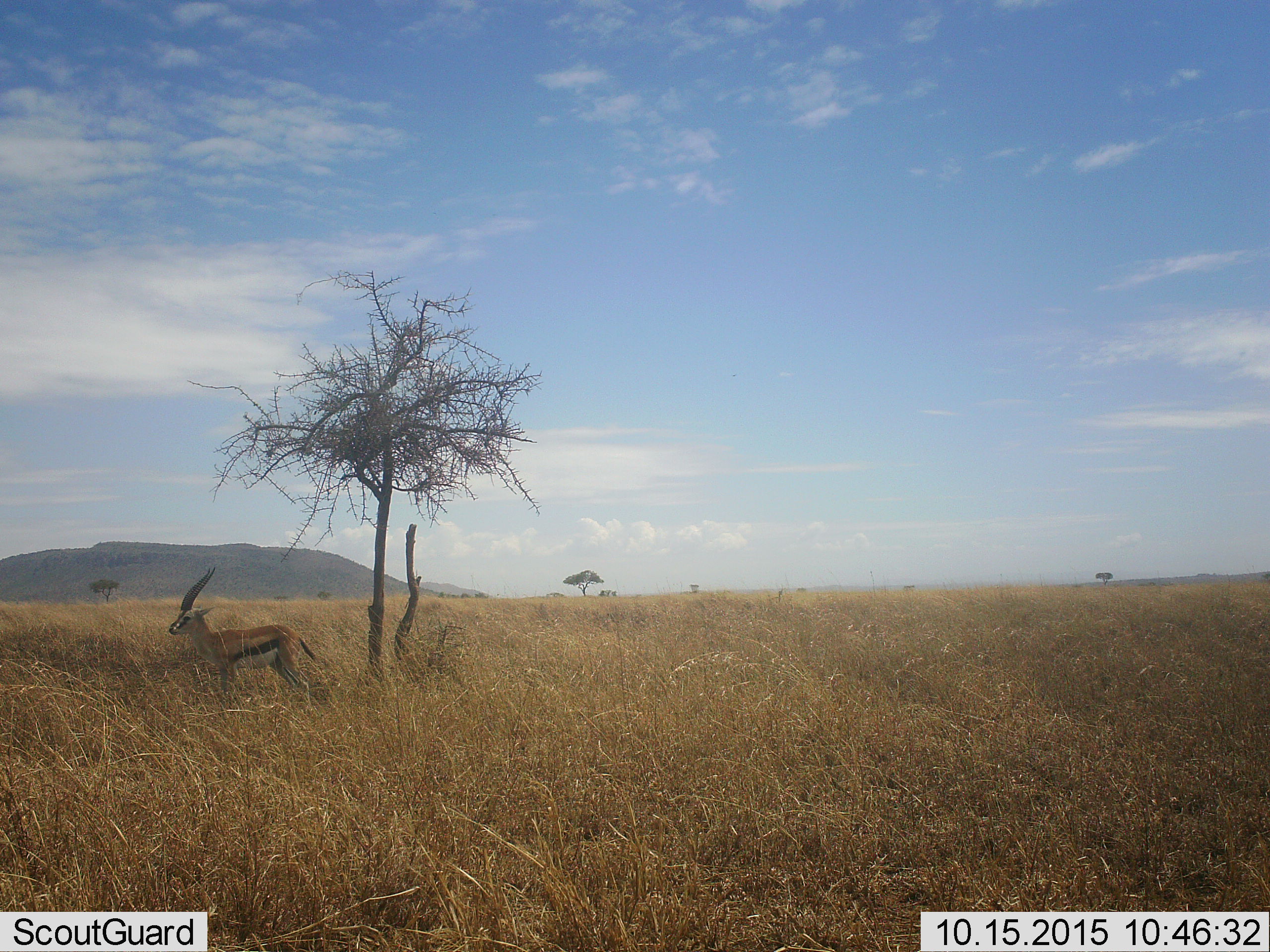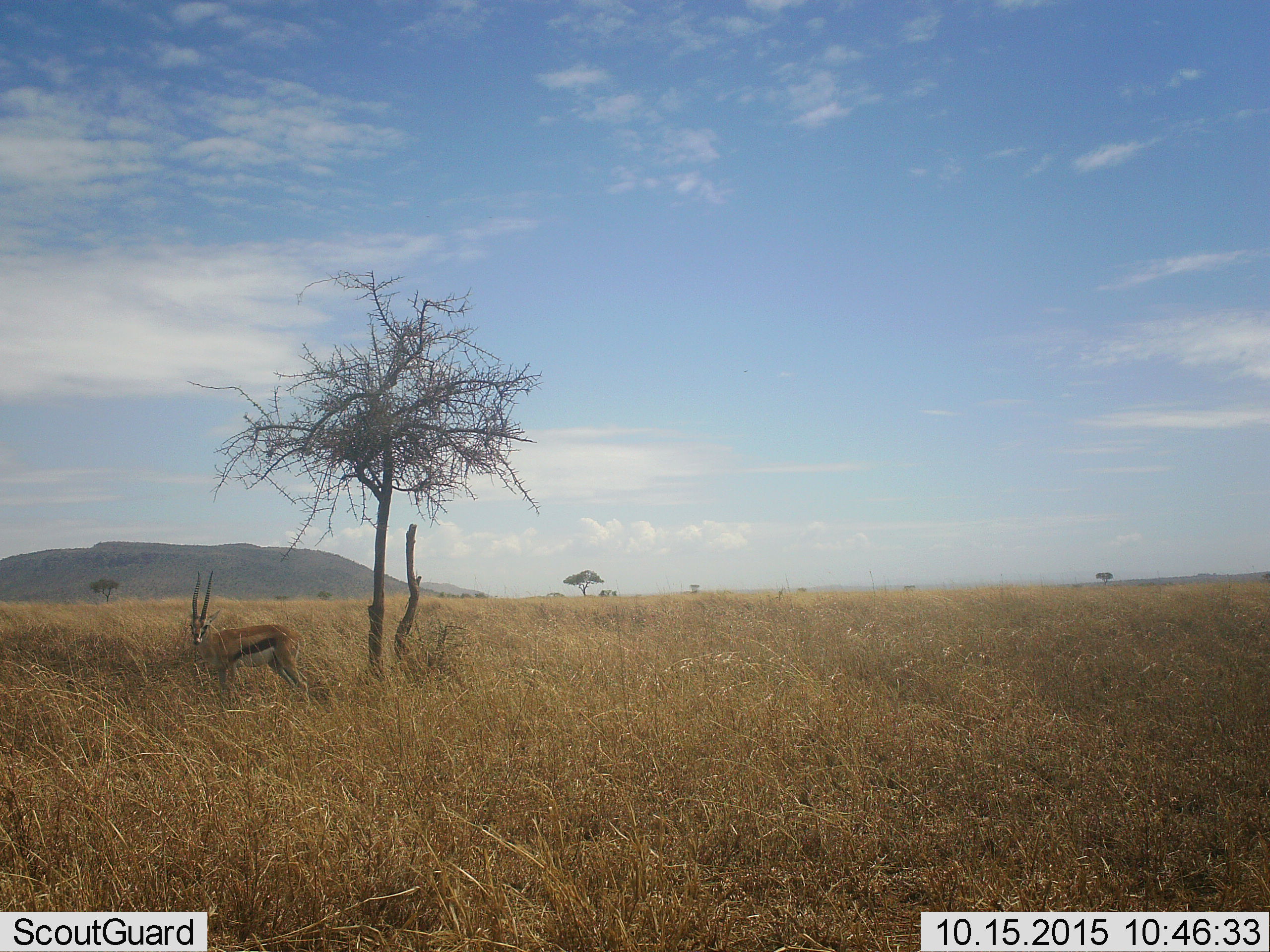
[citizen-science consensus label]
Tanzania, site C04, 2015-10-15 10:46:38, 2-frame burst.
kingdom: Animalia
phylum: Chordata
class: Mammalia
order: Artiodactyla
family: Bovidae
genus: Eudorcas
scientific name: Eudorcas thomsonii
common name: thomson's gazelle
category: gazellethomsons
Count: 1.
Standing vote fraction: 88%.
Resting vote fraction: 6%.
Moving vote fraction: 12%.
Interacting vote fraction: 0%.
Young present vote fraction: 0%.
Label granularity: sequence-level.